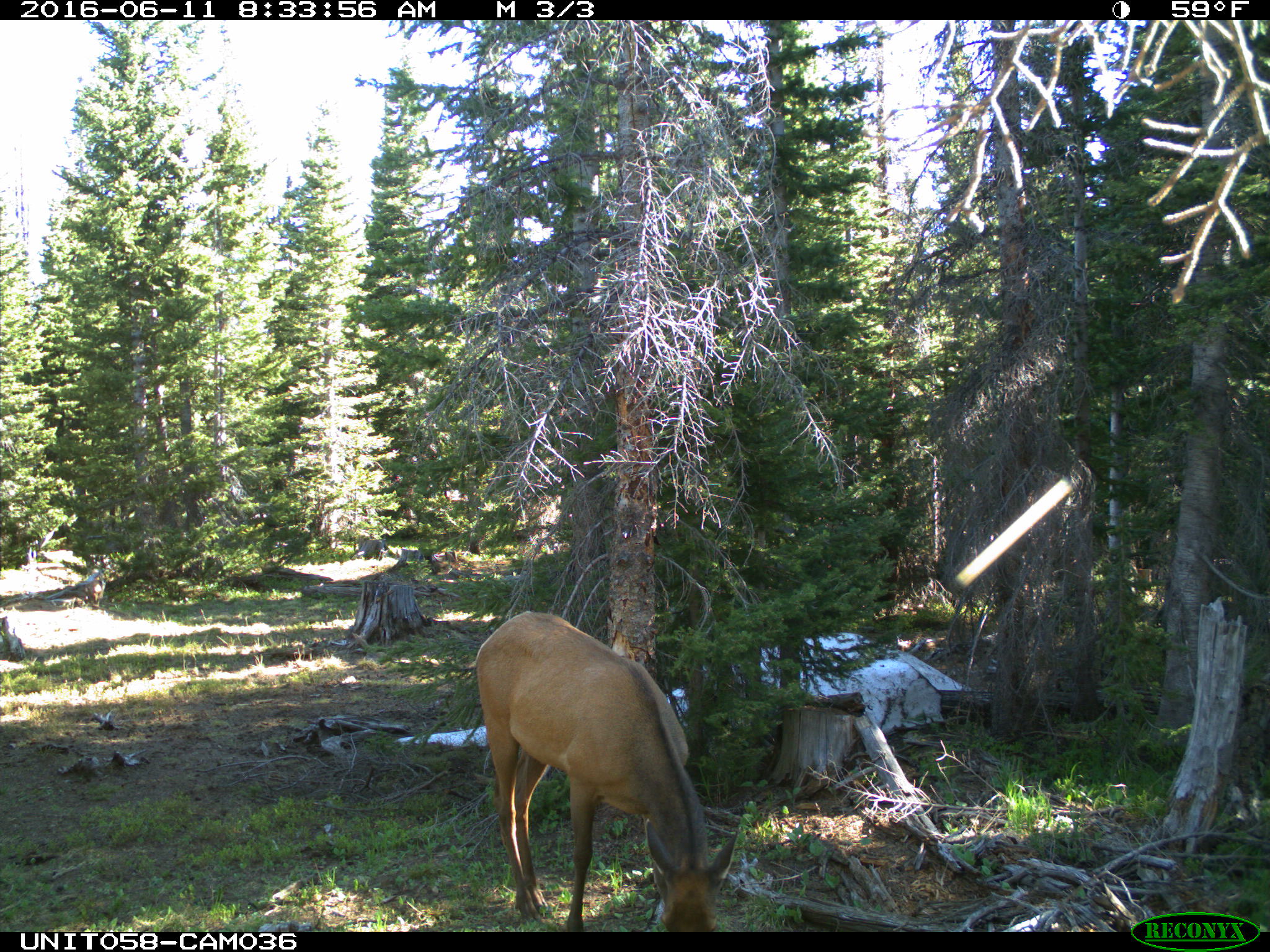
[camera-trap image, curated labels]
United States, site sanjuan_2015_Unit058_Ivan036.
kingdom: Animalia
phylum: Chordata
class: Mammalia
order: Artiodactyla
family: Cervidae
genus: Cervus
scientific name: Cervus elaphus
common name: red deer